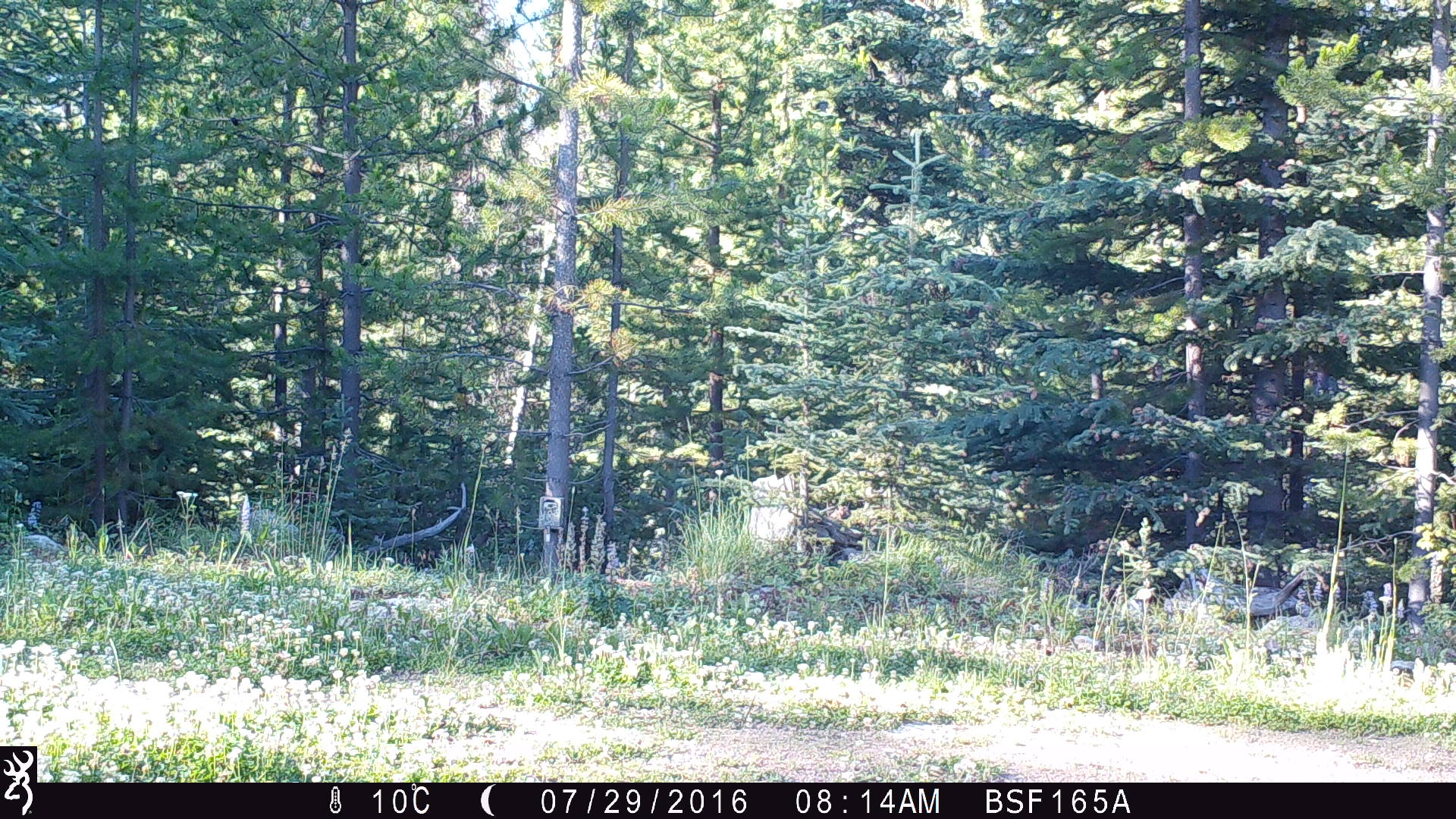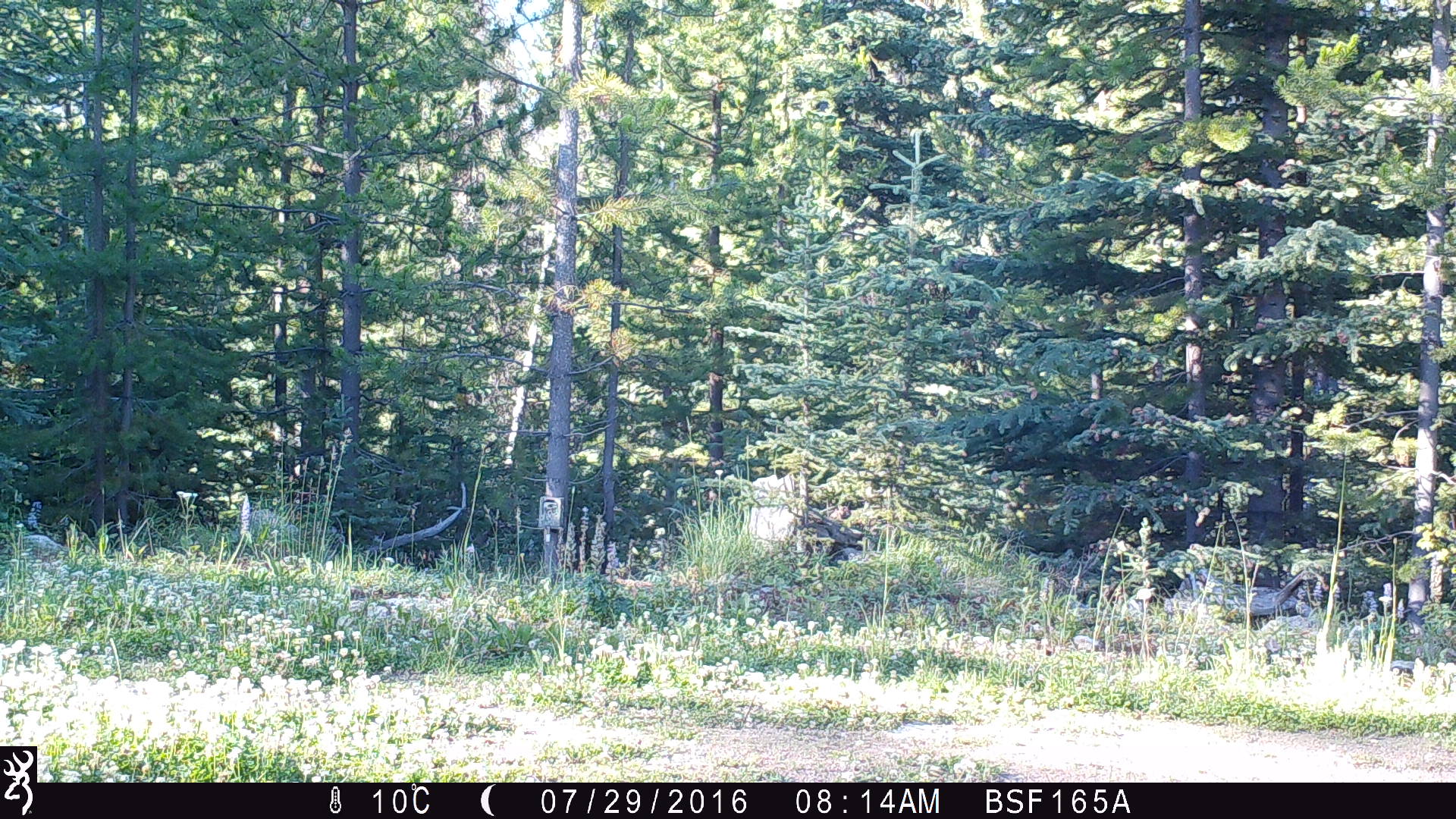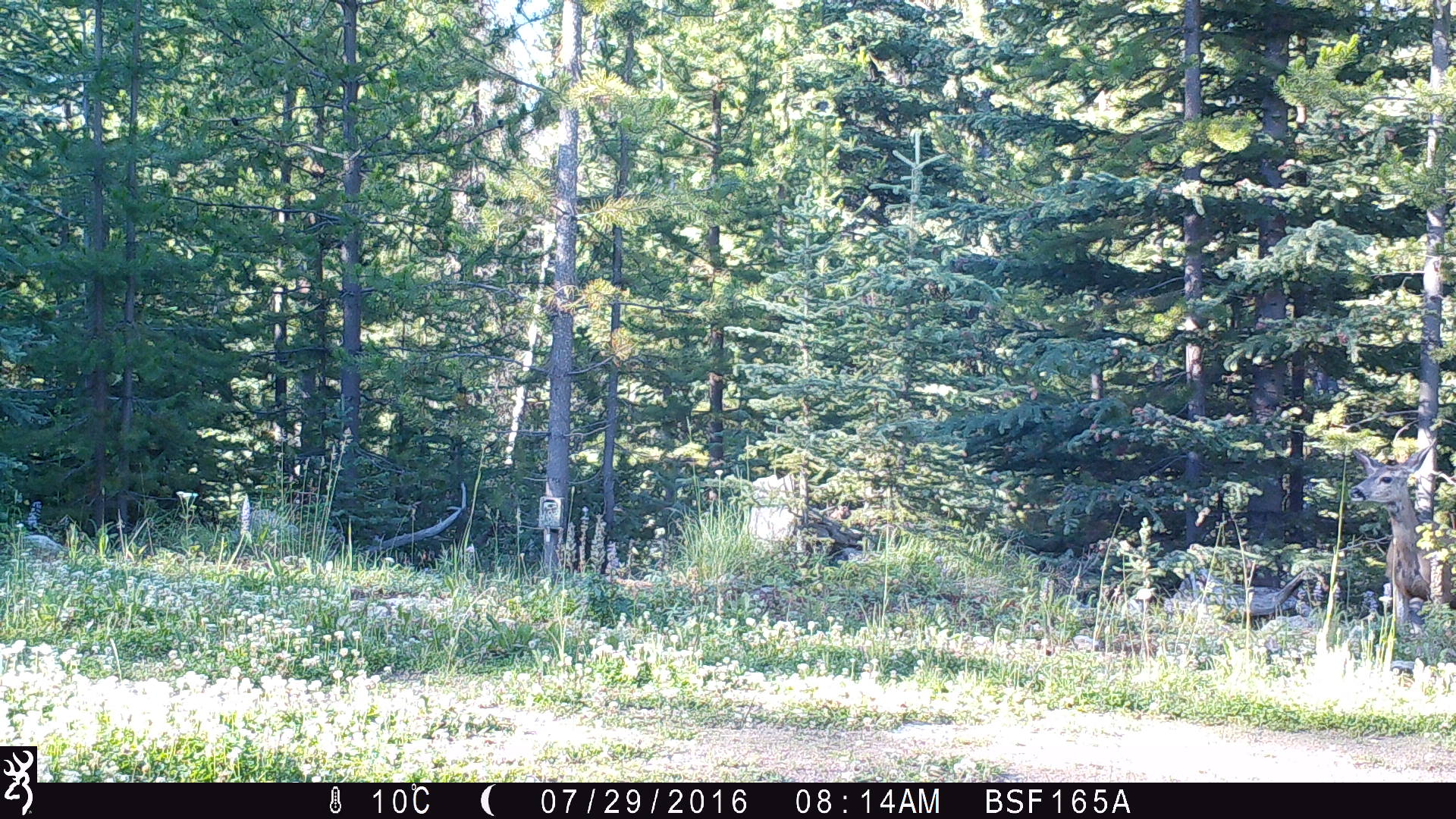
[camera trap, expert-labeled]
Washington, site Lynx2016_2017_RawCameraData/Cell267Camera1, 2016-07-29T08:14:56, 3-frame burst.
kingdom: Animalia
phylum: Chordata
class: Mammalia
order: Artiodactyla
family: Cervidae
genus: Odocoileus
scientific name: Odocoileus hemionus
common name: mule deer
Odocoileus hemionus (mule deer). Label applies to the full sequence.